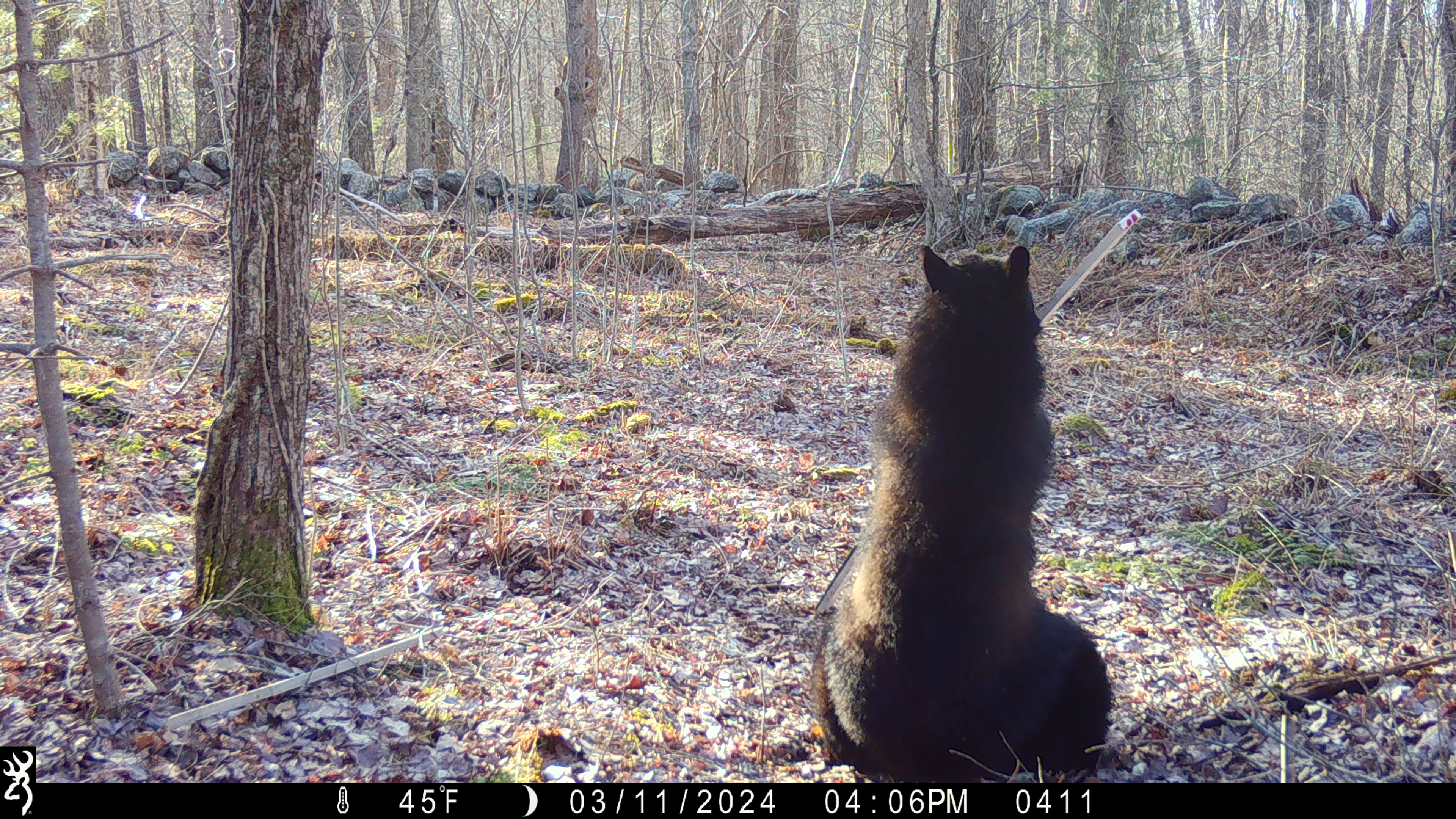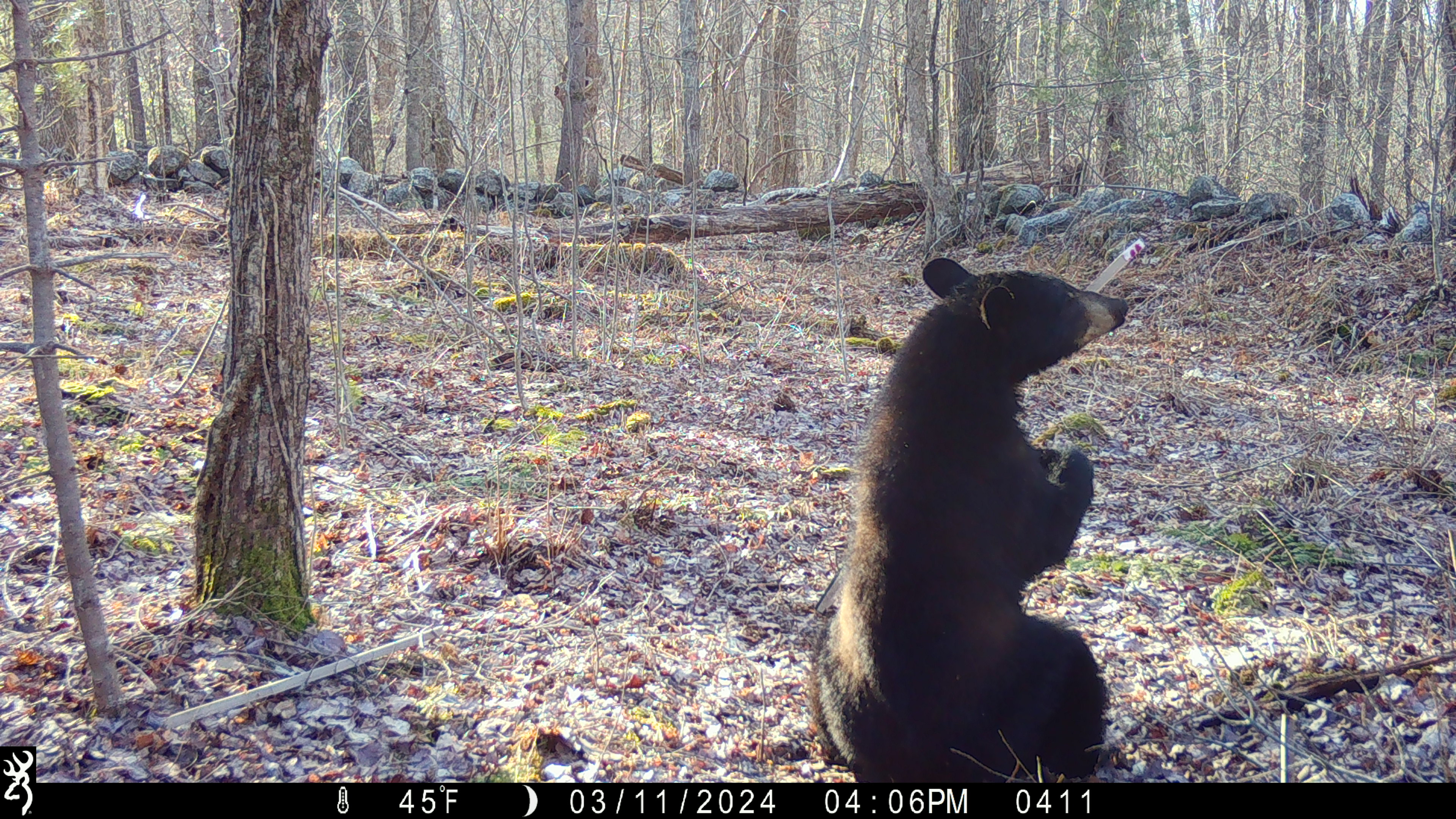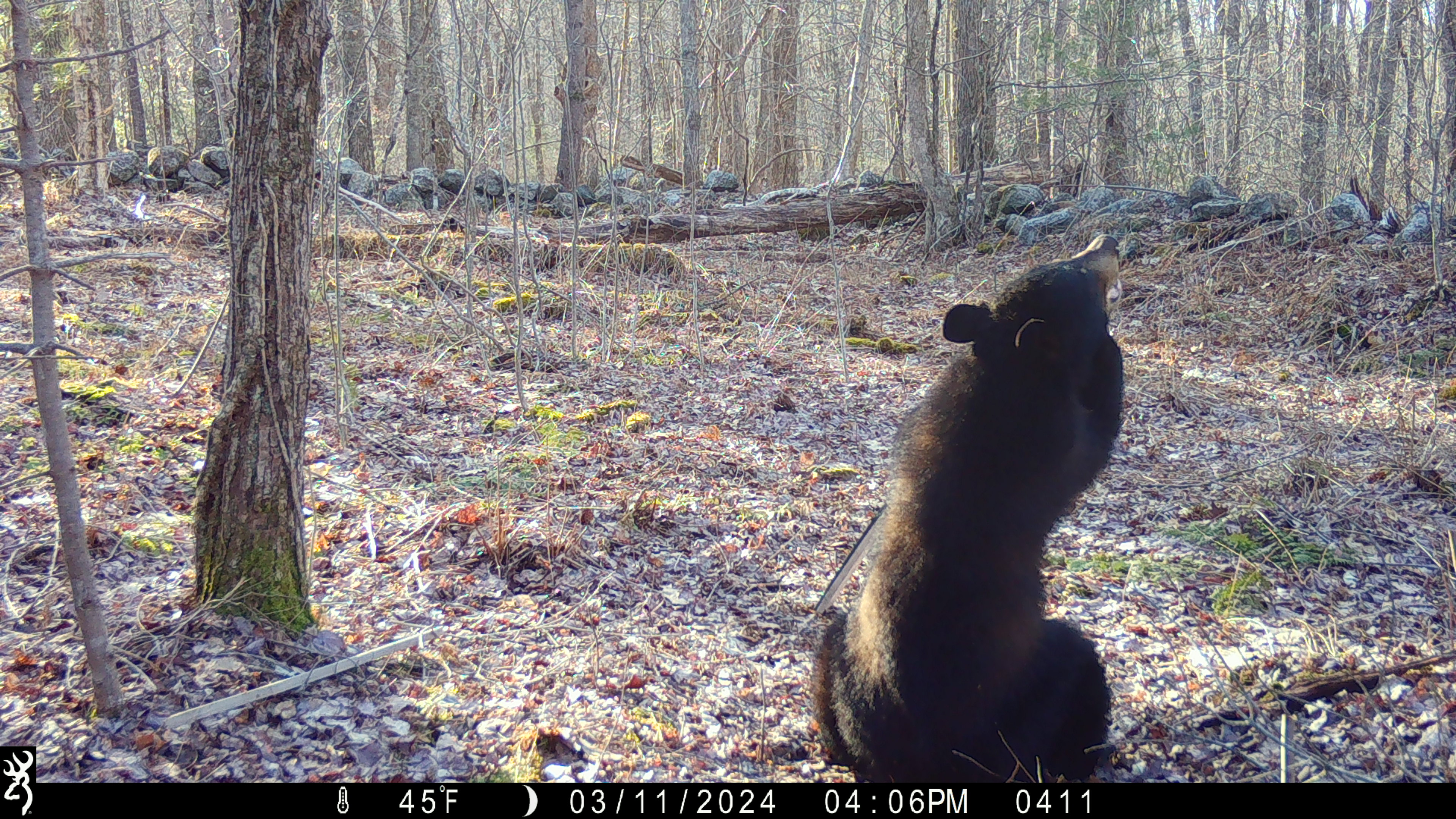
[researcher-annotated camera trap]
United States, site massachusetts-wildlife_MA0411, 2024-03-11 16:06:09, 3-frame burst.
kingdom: Animalia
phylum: Chordata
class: Mammalia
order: Carnivora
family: Ursidae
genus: Ursus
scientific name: Ursus americanus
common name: black bear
Black bear (Ursus americanus).